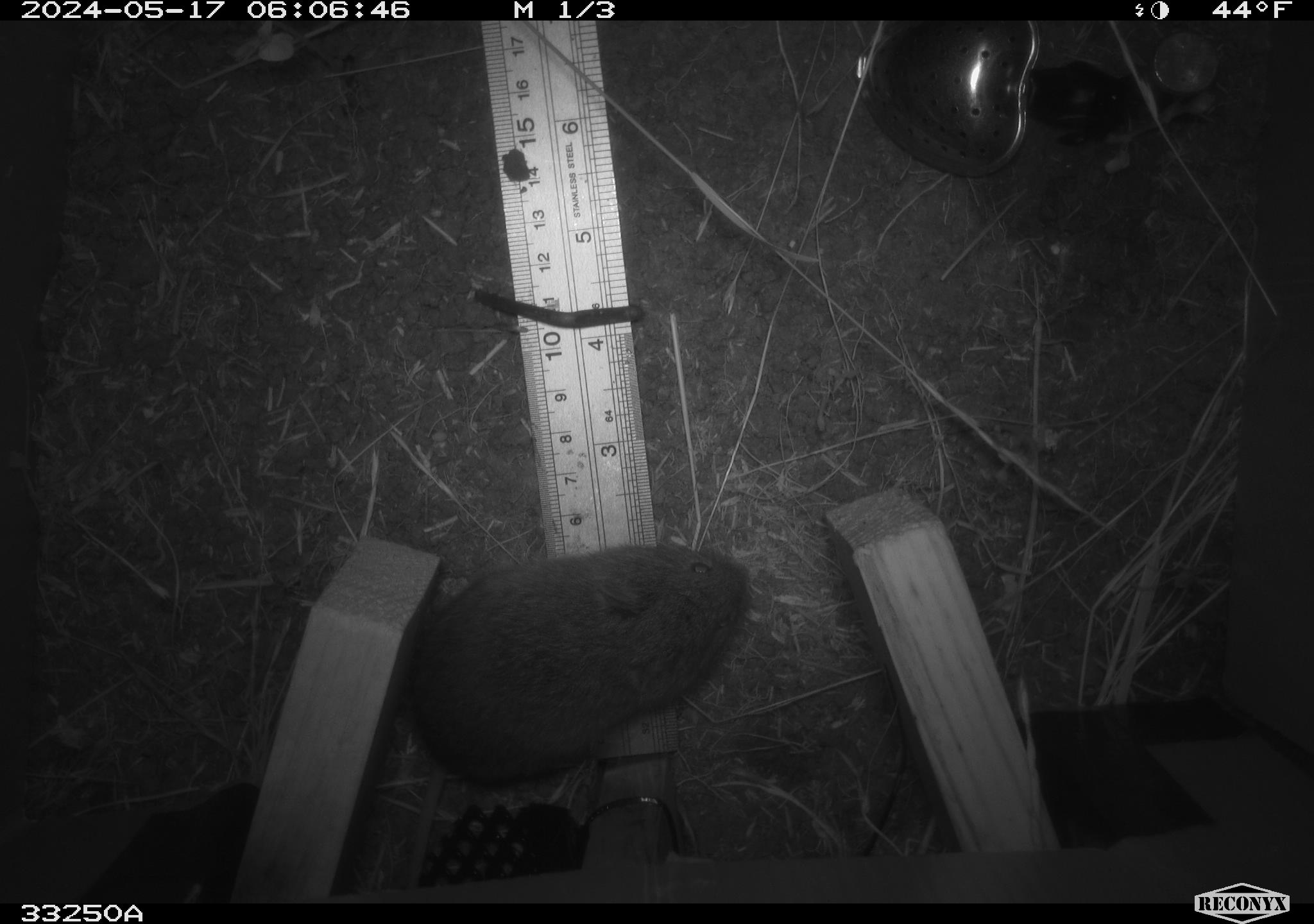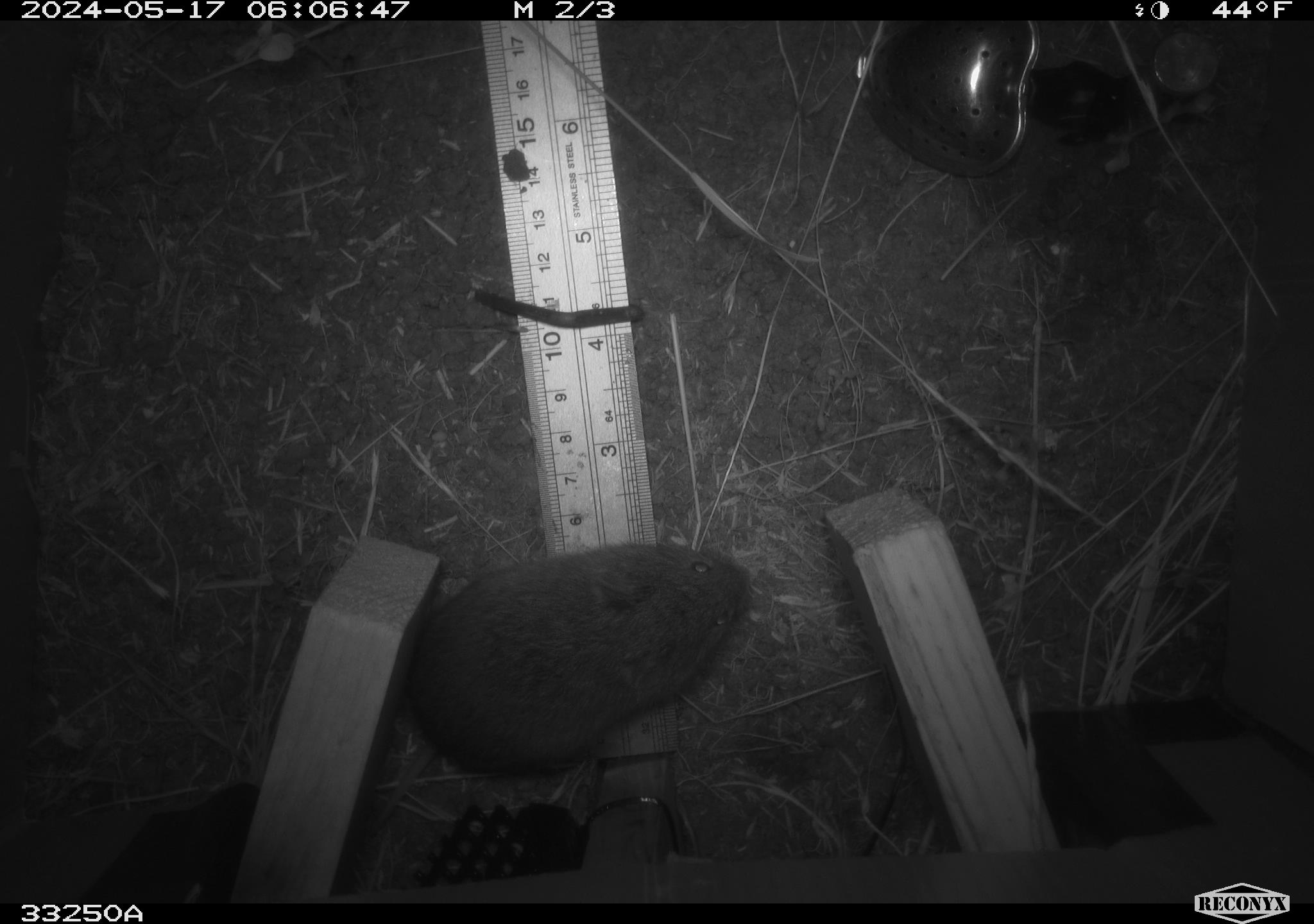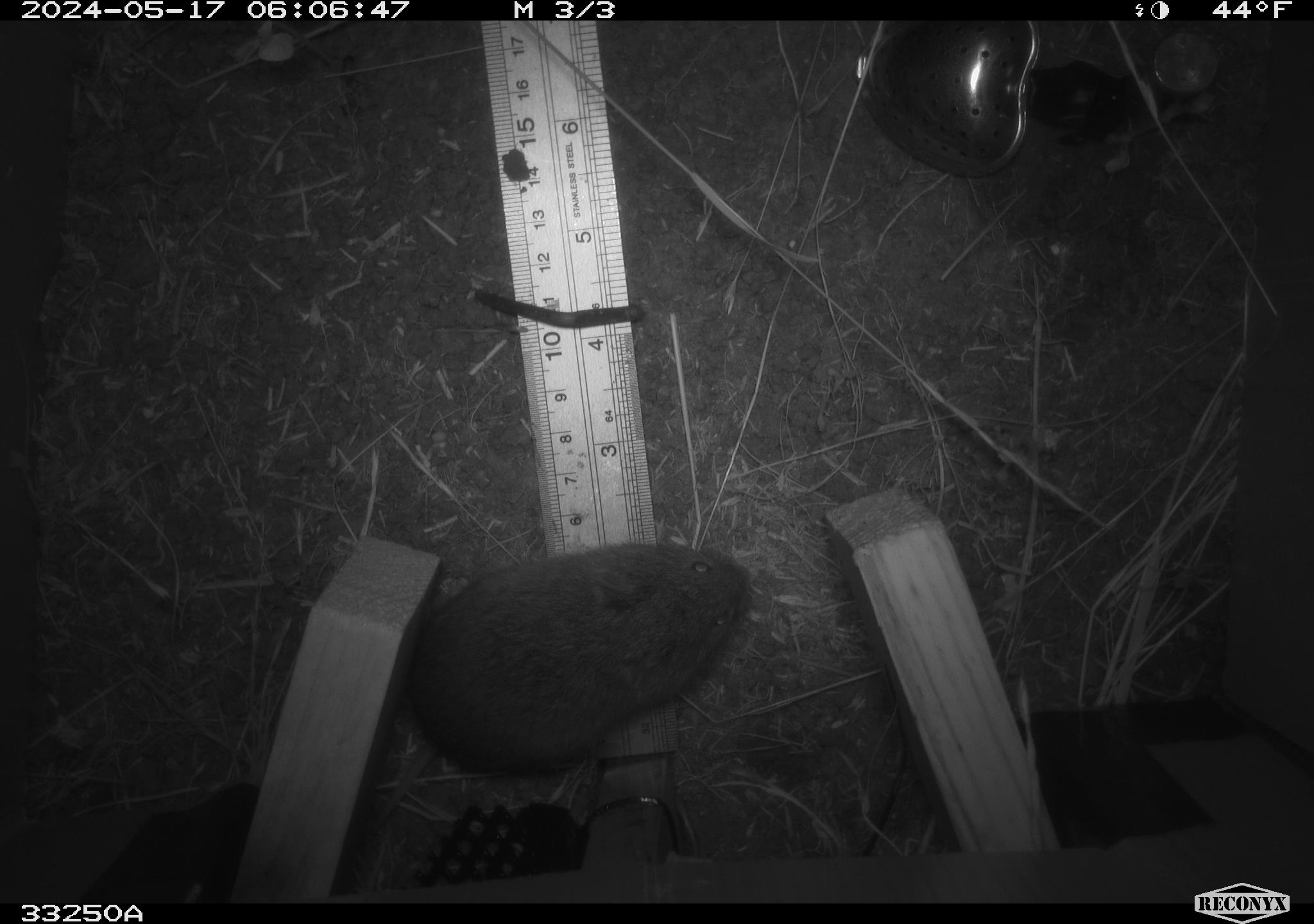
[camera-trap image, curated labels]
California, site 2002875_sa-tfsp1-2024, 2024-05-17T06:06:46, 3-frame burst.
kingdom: Animalia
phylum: Chordata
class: Mammalia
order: Rodentia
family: Cricetidae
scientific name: Arvicolinae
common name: voles, lemmings, and muskrats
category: arvicolinae subfamily